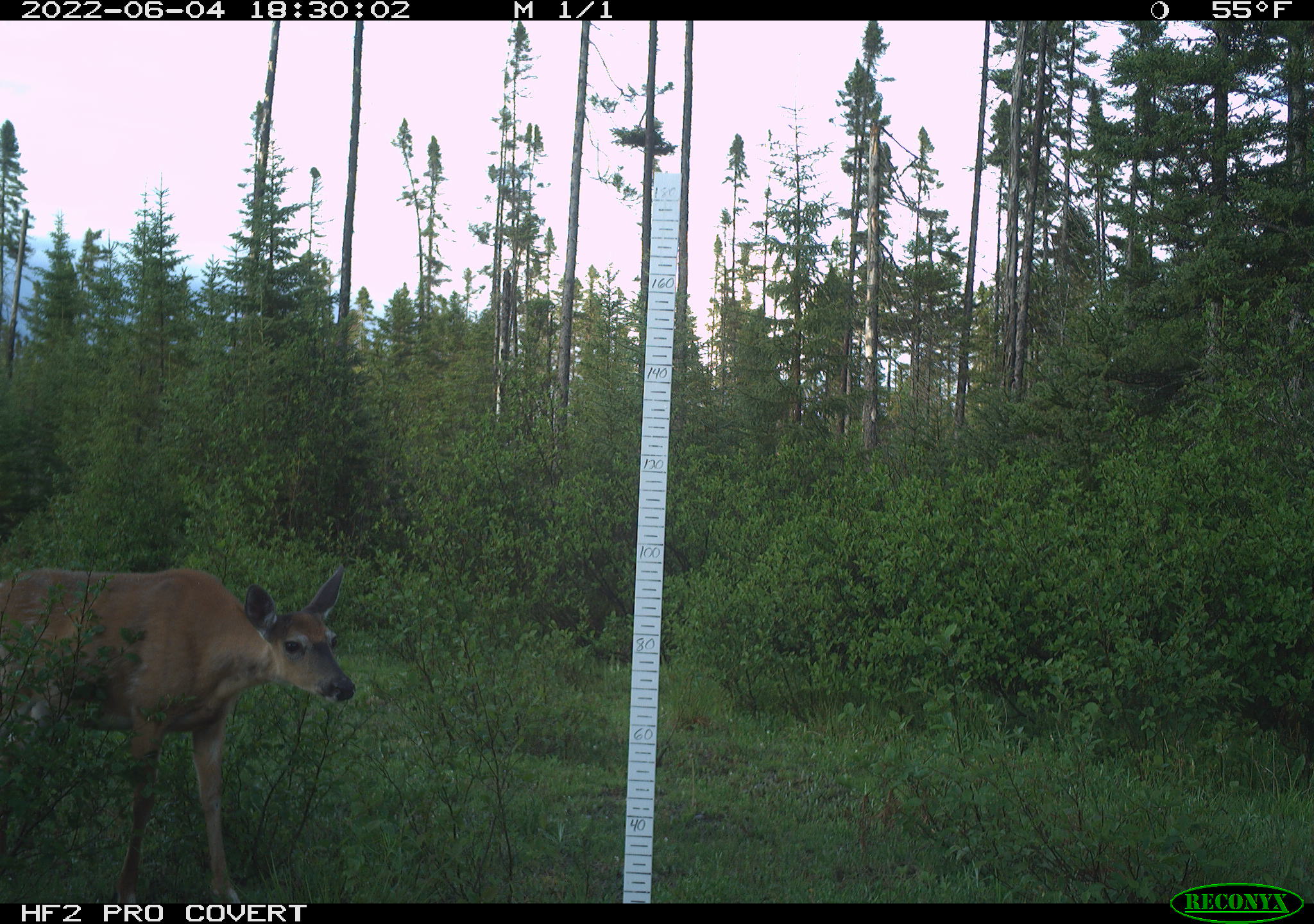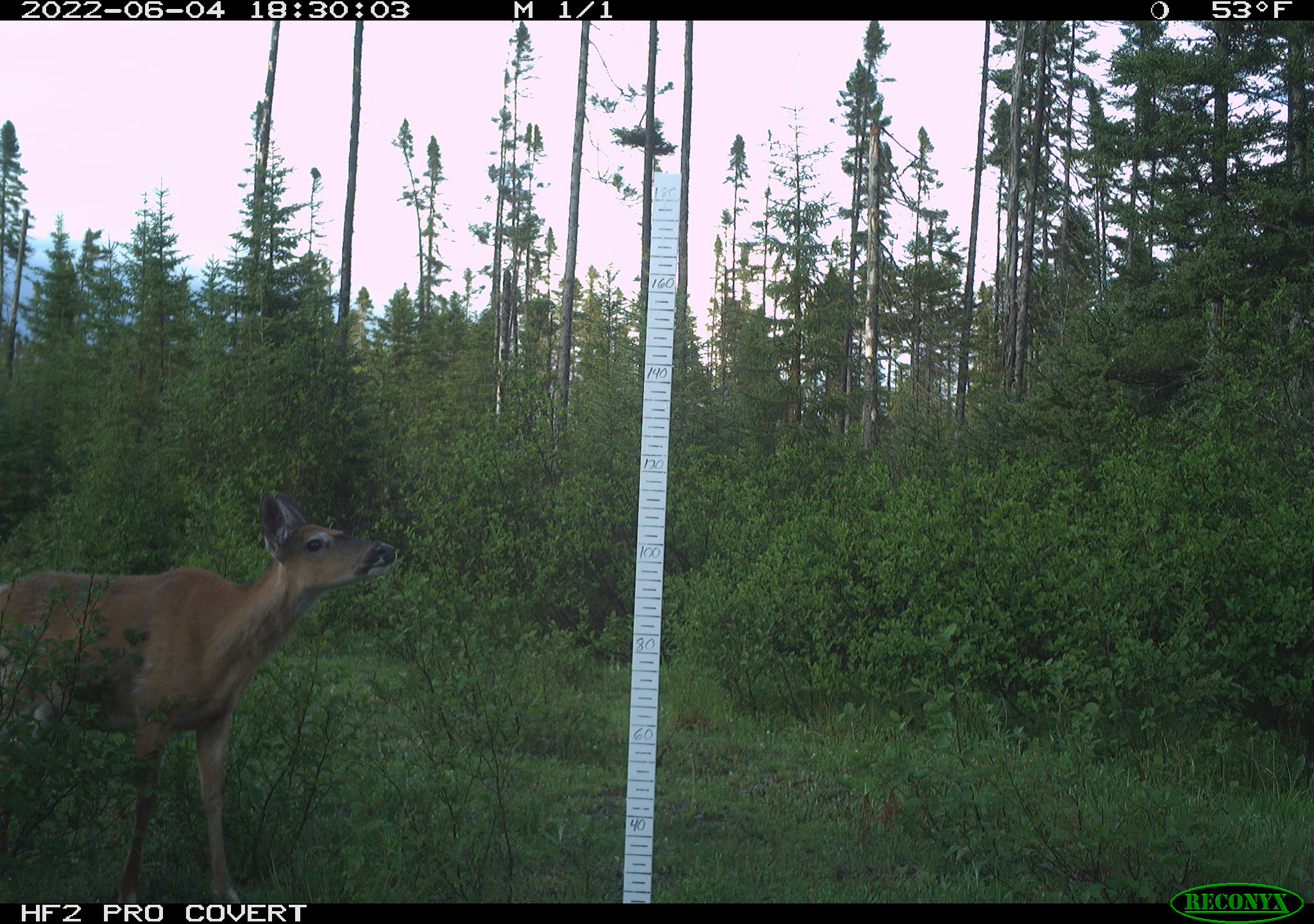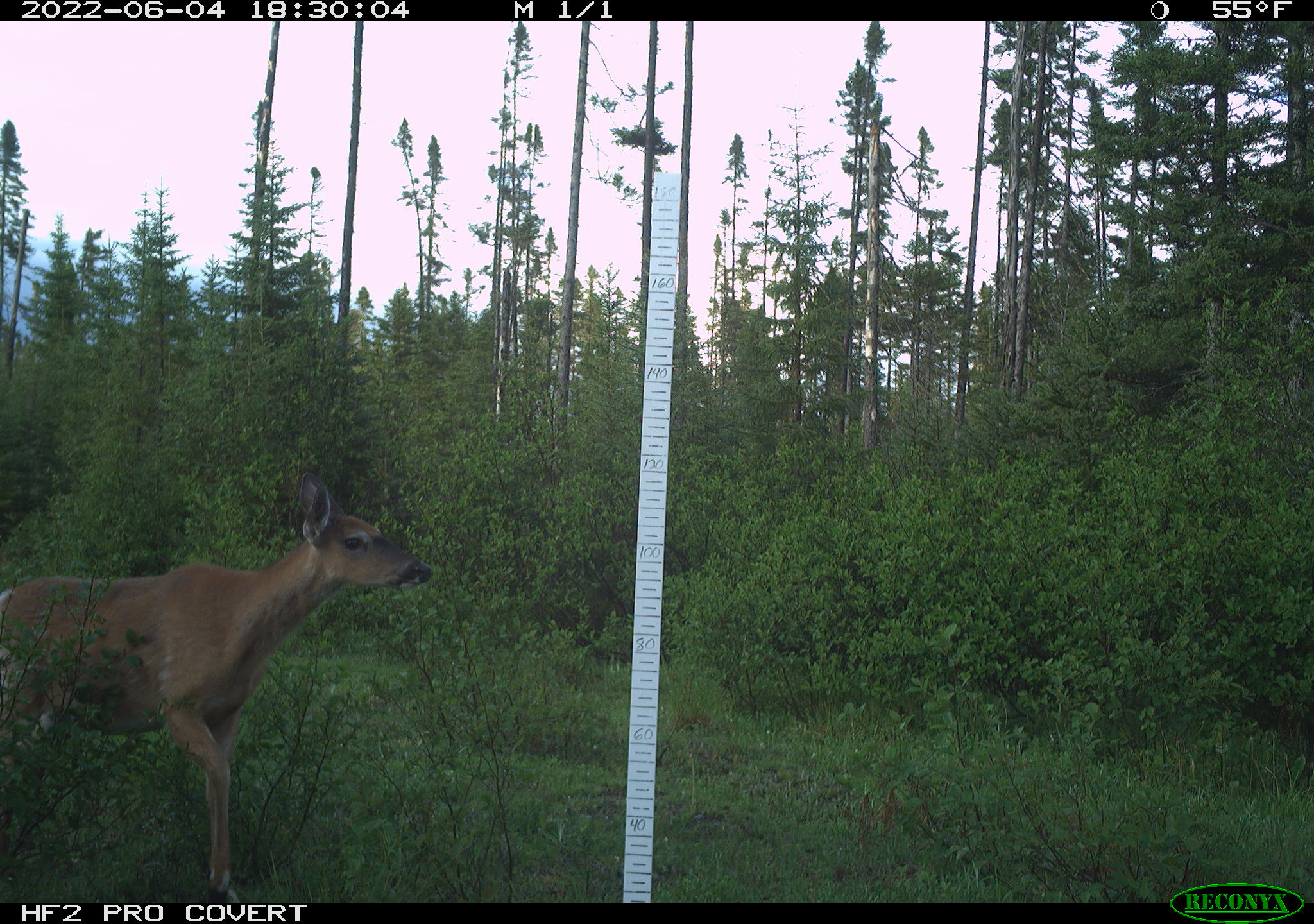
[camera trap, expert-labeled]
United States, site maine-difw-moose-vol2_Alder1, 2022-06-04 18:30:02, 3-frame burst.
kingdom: Animalia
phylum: Chordata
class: Mammalia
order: Artiodactyla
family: Cervidae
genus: Odocoileus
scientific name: Odocoileus virginianus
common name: white-tailed deer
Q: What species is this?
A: White-tailed deer (Odocoileus virginianus).